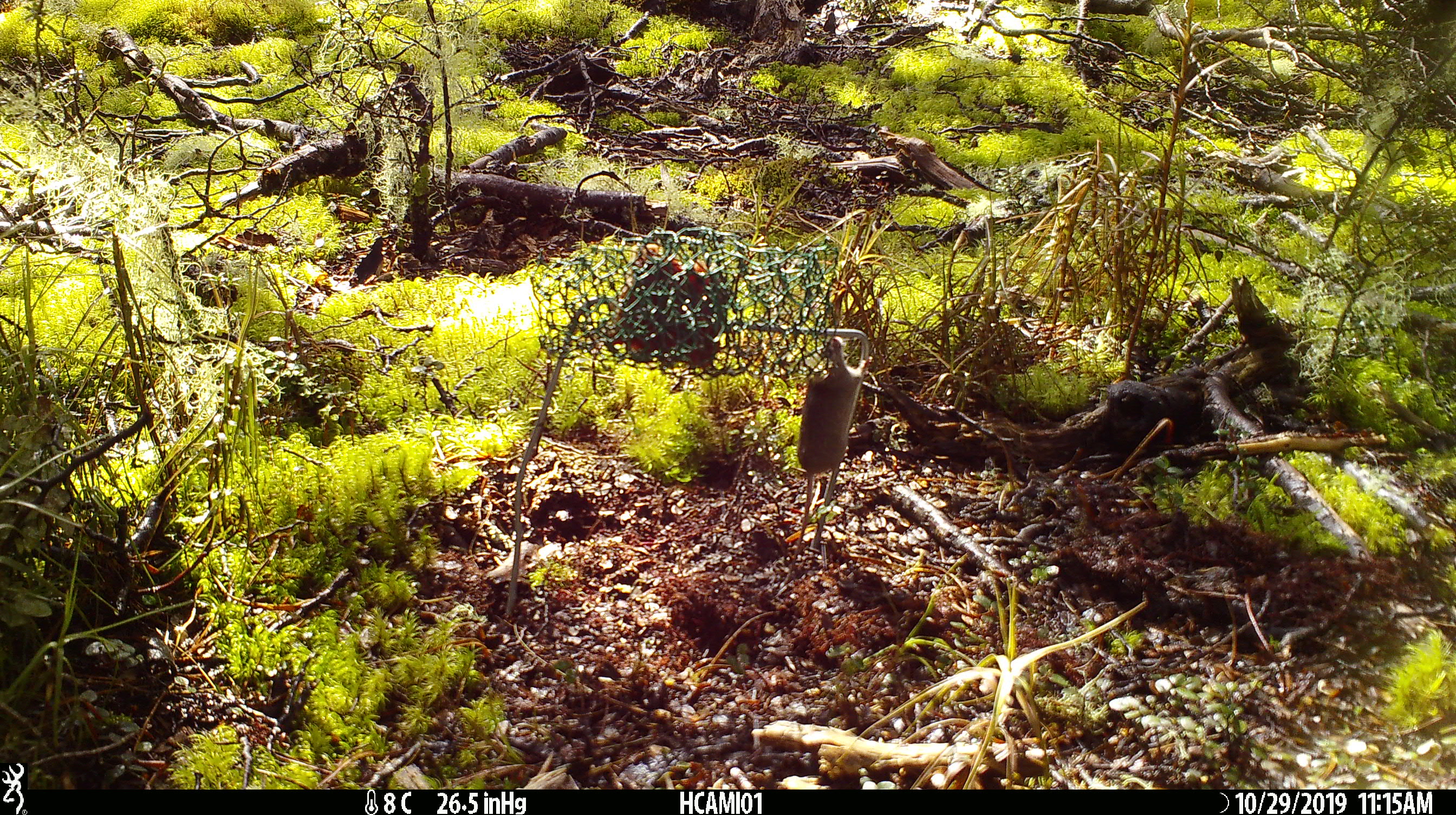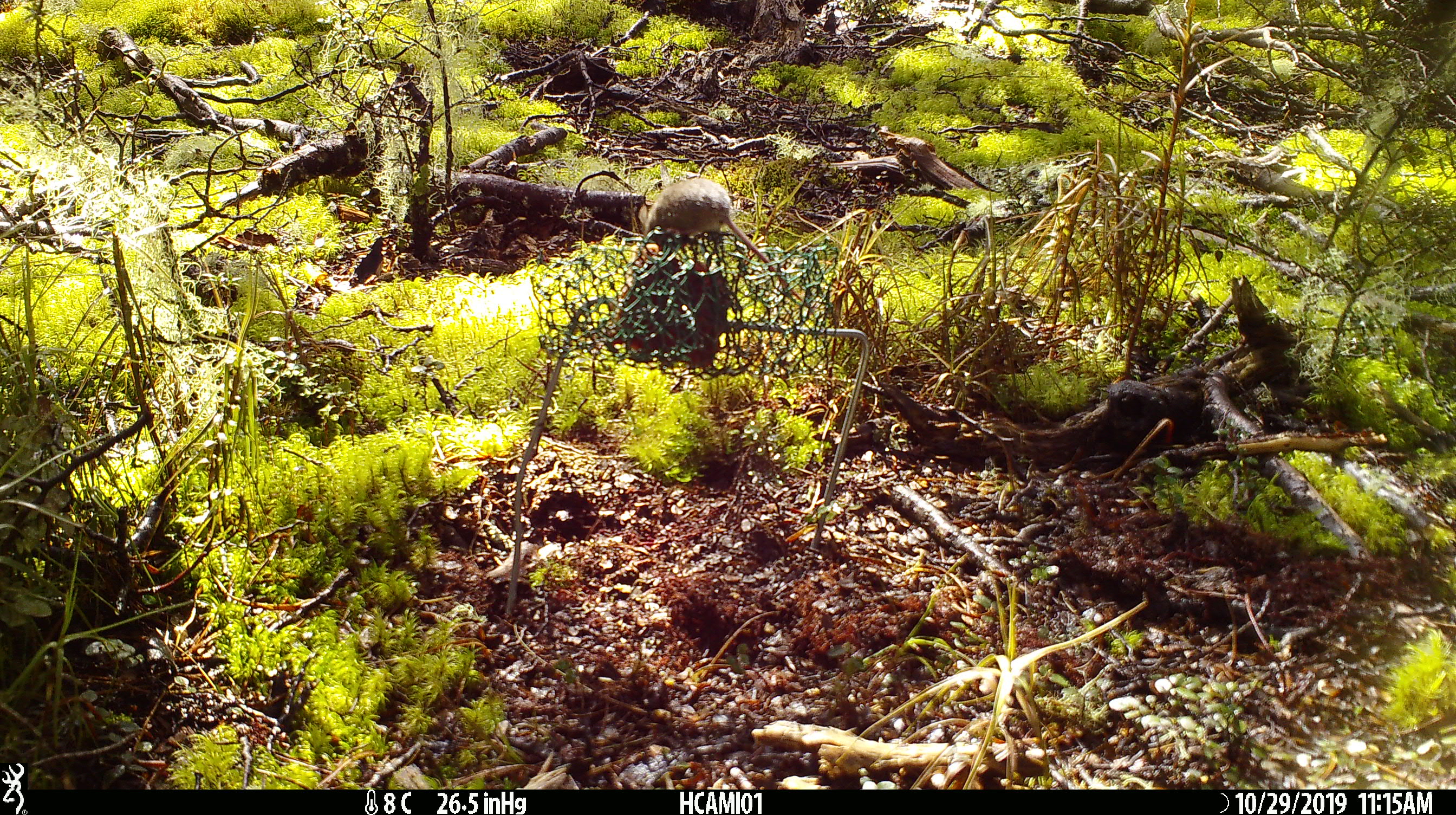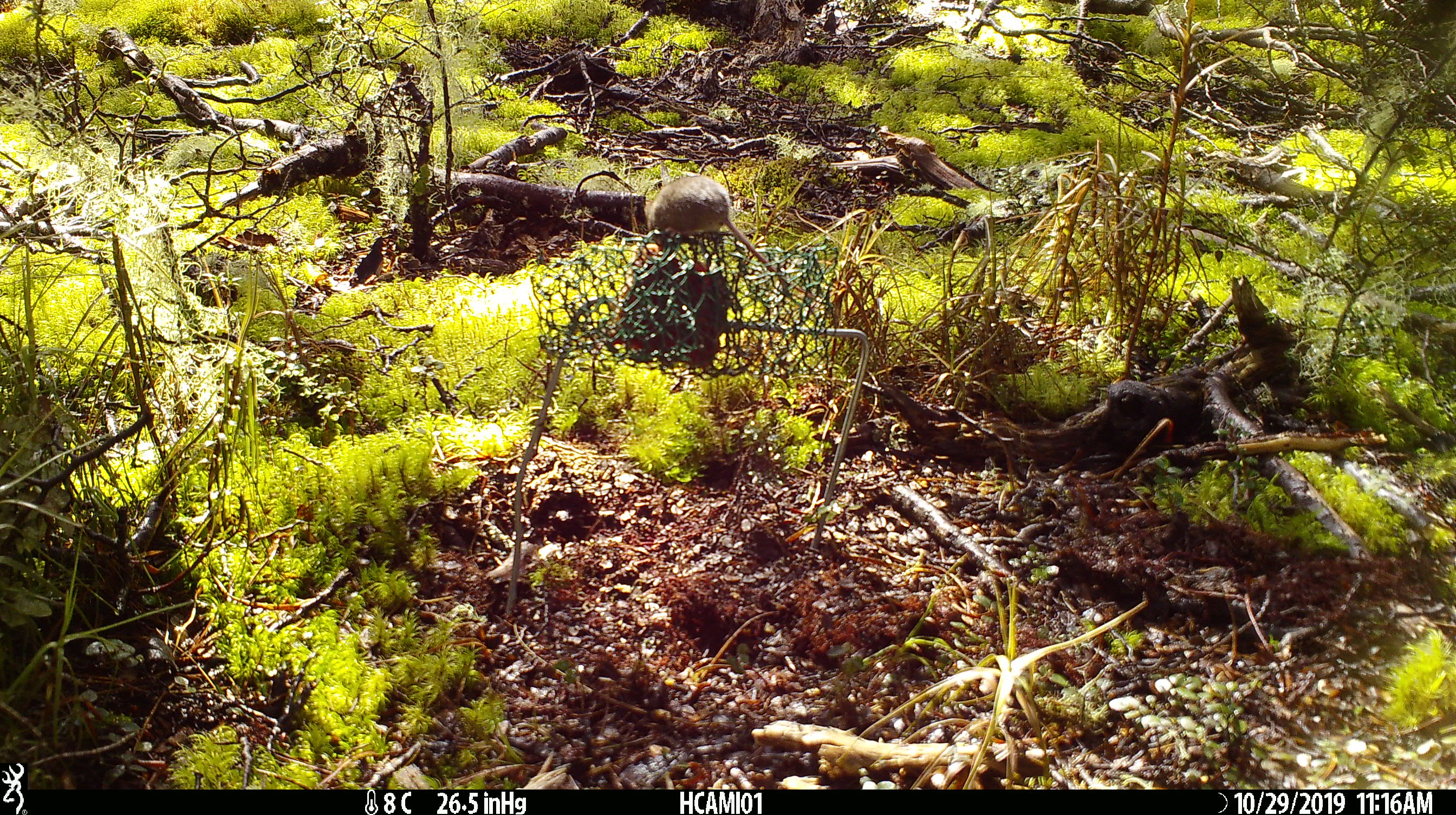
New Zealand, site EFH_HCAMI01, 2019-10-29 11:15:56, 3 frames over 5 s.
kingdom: Animalia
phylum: Chordata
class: Mammalia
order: Rodentia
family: Muridae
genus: Mus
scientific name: Mus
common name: mouse